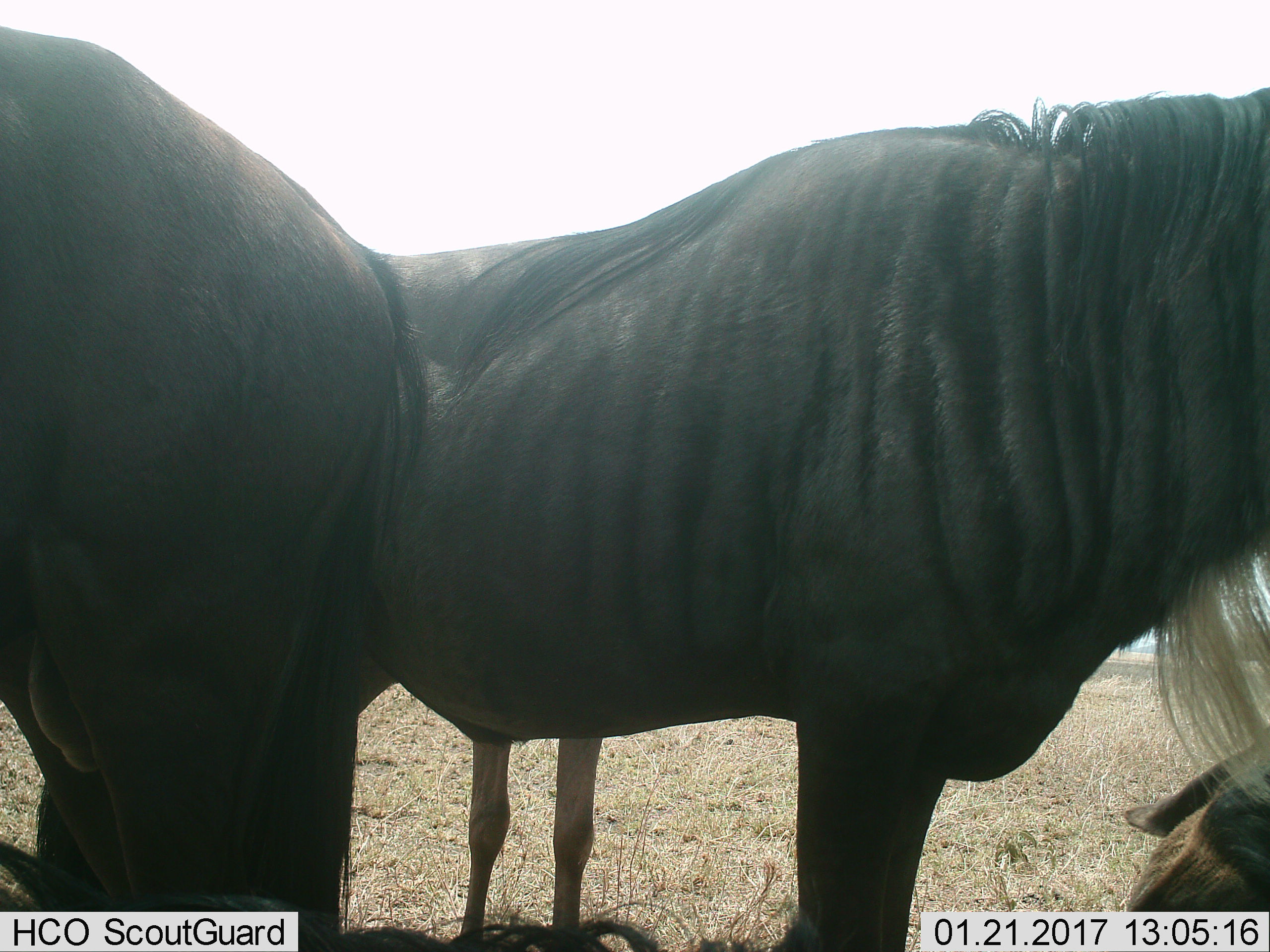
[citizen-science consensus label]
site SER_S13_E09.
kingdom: Animalia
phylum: Chordata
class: Mammalia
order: Artiodactyla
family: Bovidae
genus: Connochaetes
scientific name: Connochaetes taurinus taurinus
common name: blue wildebeest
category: wildebeestblue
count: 3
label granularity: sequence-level